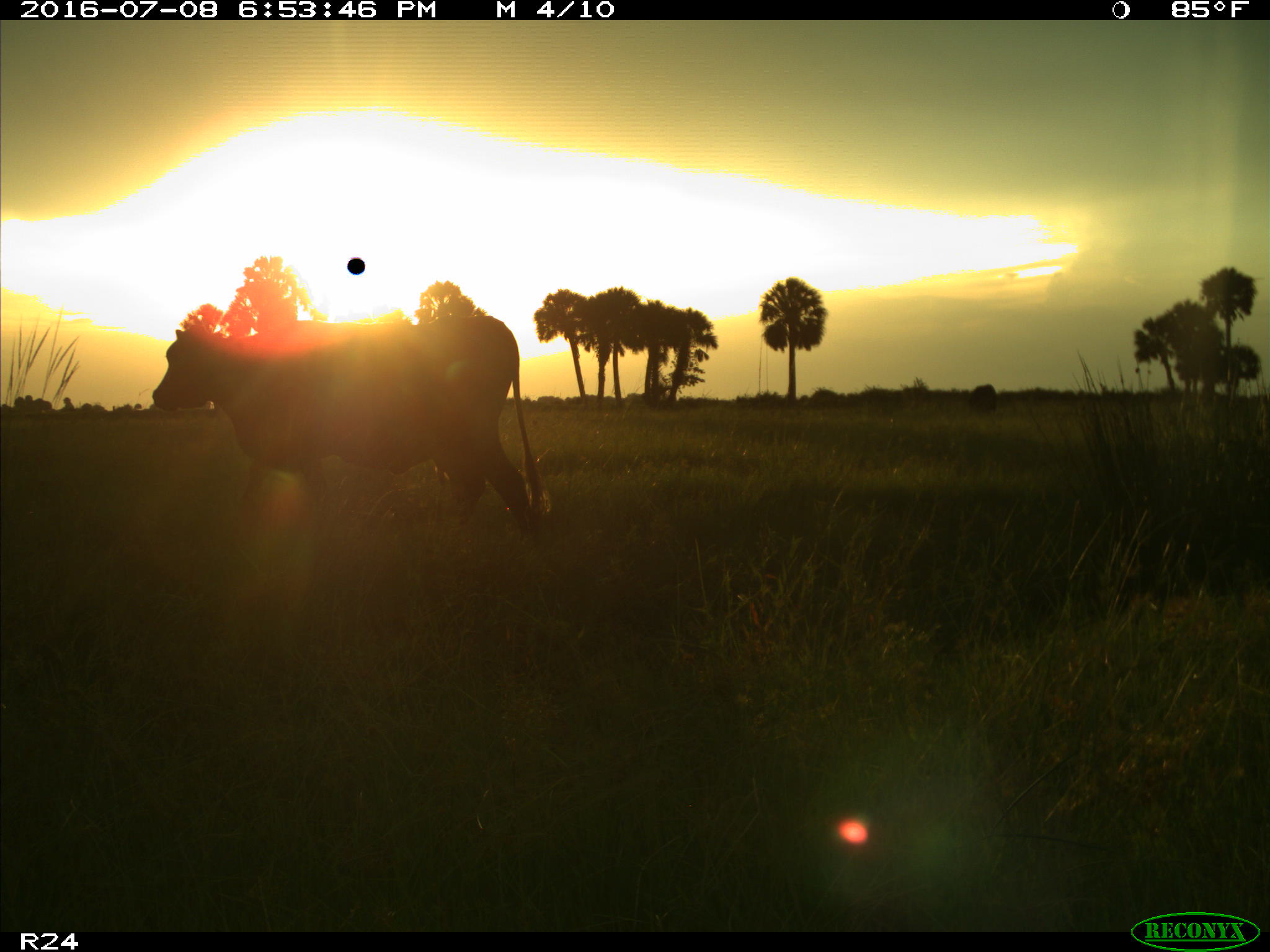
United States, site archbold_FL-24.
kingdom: Animalia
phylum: Chordata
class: Mammalia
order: Artiodactyla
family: Bovidae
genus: Bos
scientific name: Bos taurus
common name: domestic cow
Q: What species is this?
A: Bos taurus (domestic cow).